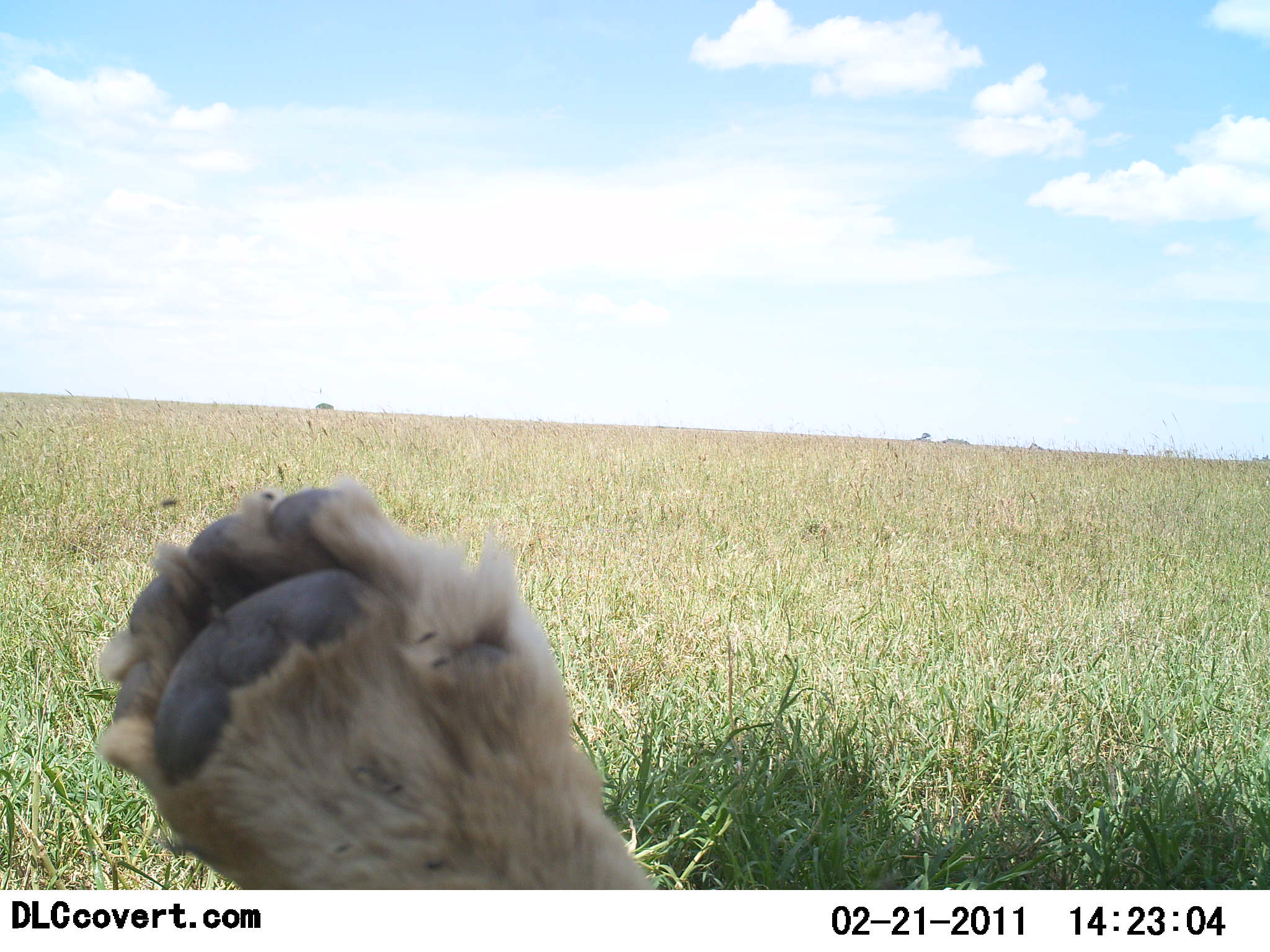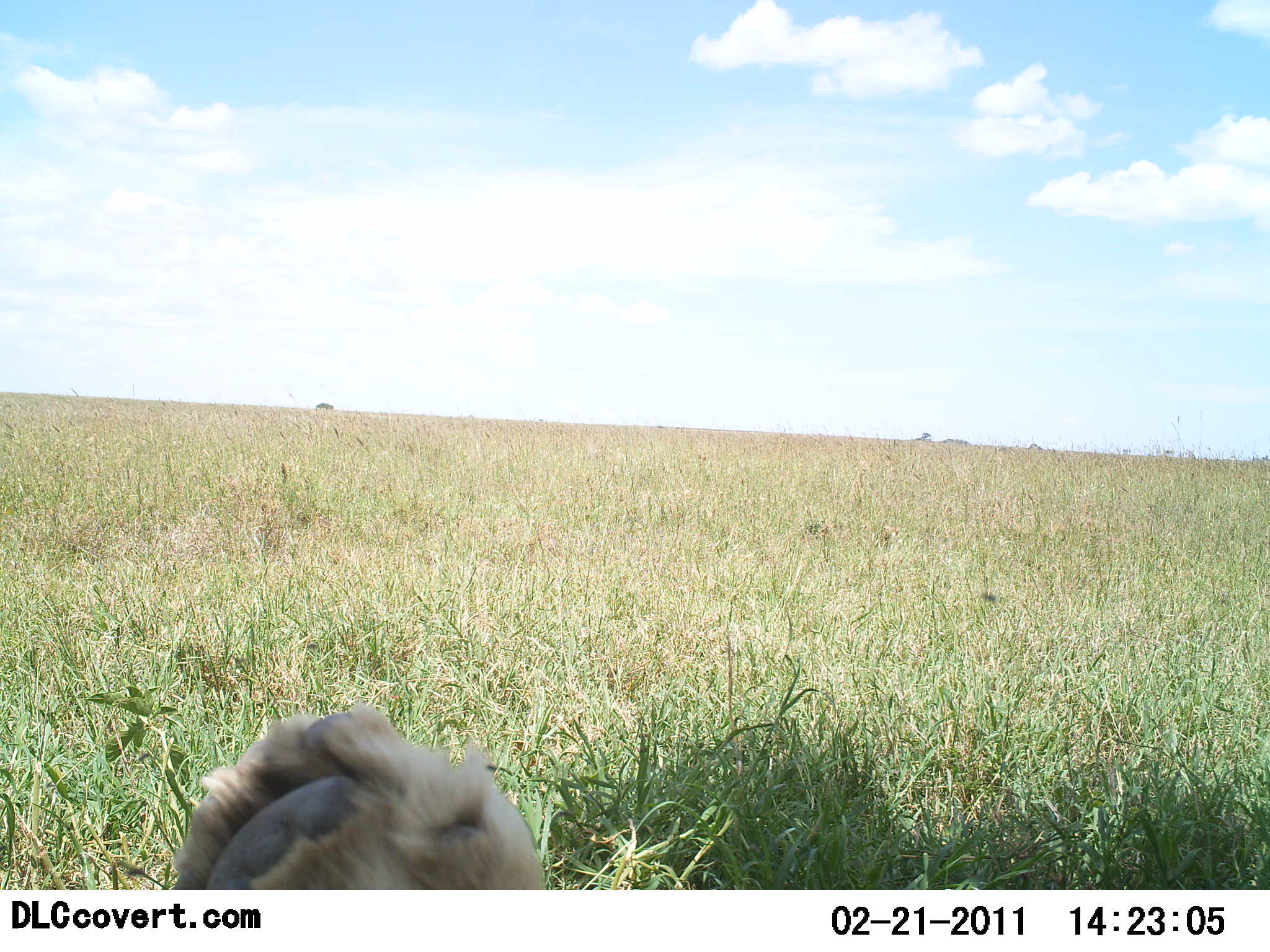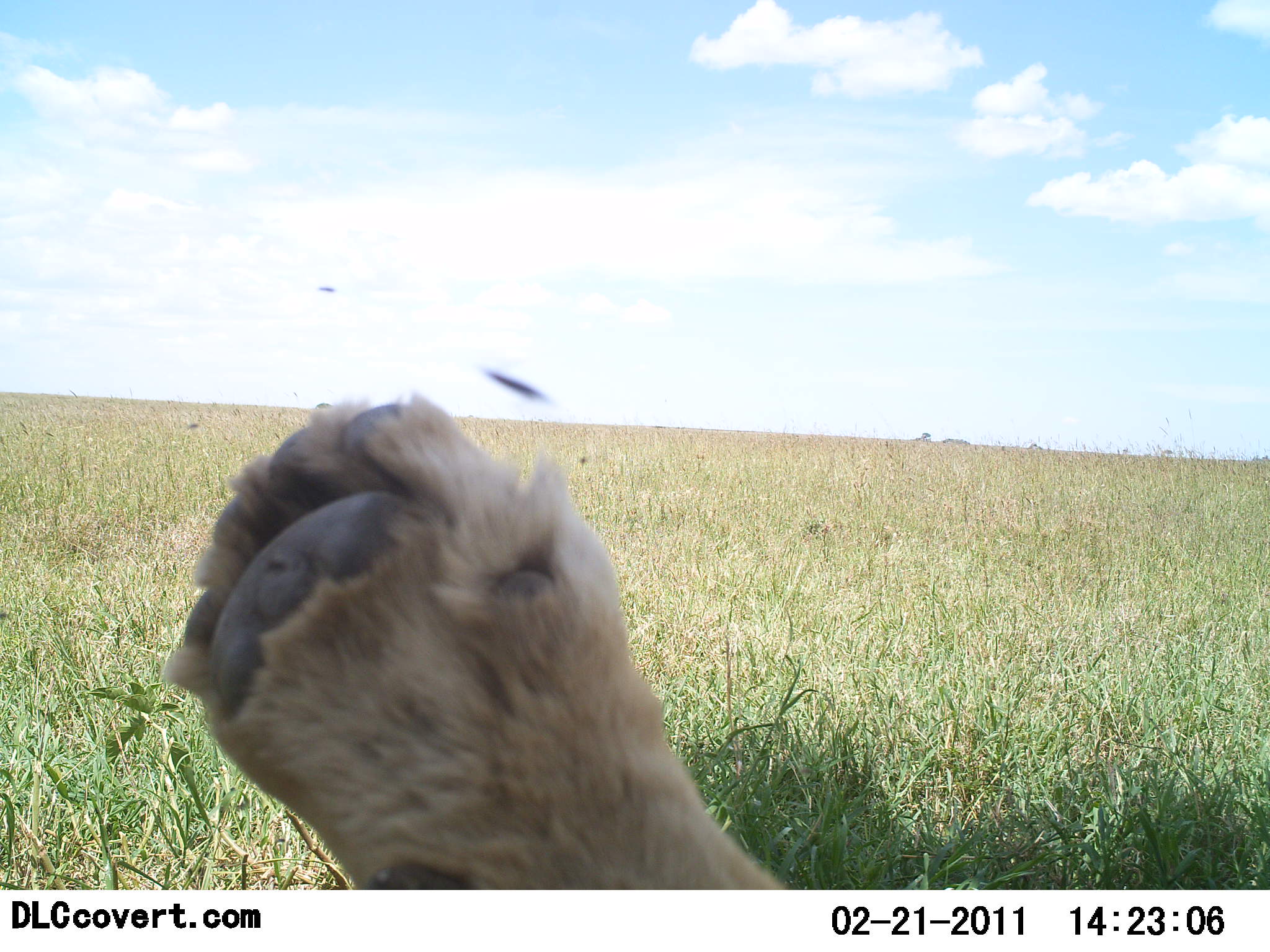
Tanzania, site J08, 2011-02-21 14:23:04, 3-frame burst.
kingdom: Animalia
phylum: Chordata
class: Mammalia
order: Carnivora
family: Felidae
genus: Panthera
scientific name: Panthera leo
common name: lion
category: lionfemale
Lionfemale (lion) (Panthera leo), count 1. Behavior (volunteer vote fractions): standing 0%, resting 91%, moving 9%, interacting 18%. Young present (vote fraction): 0%. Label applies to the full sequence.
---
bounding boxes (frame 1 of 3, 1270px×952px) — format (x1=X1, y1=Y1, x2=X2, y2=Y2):
animal: (x1=93, y1=473, x2=654, y2=890)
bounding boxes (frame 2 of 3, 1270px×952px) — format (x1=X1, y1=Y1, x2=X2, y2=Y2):
animal: (x1=163, y1=703, x2=545, y2=891)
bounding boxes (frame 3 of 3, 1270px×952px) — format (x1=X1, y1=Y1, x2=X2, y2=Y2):
animal: (x1=166, y1=394, x2=792, y2=889)